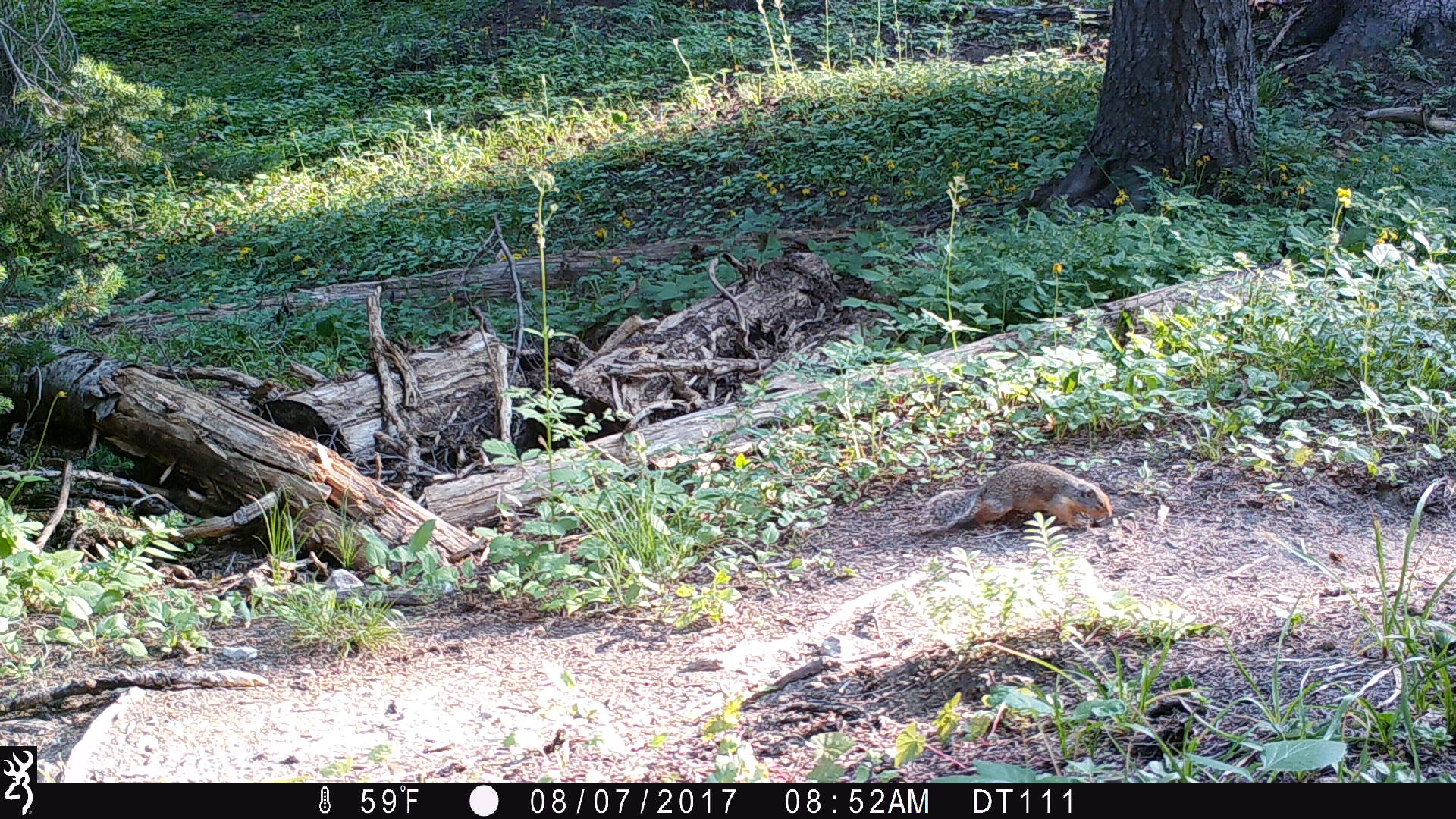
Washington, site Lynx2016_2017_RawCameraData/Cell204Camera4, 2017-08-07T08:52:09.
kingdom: Animalia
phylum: Chordata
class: Mammalia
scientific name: Mammalia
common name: small mammal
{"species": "small mammal (Mammalia)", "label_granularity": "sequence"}